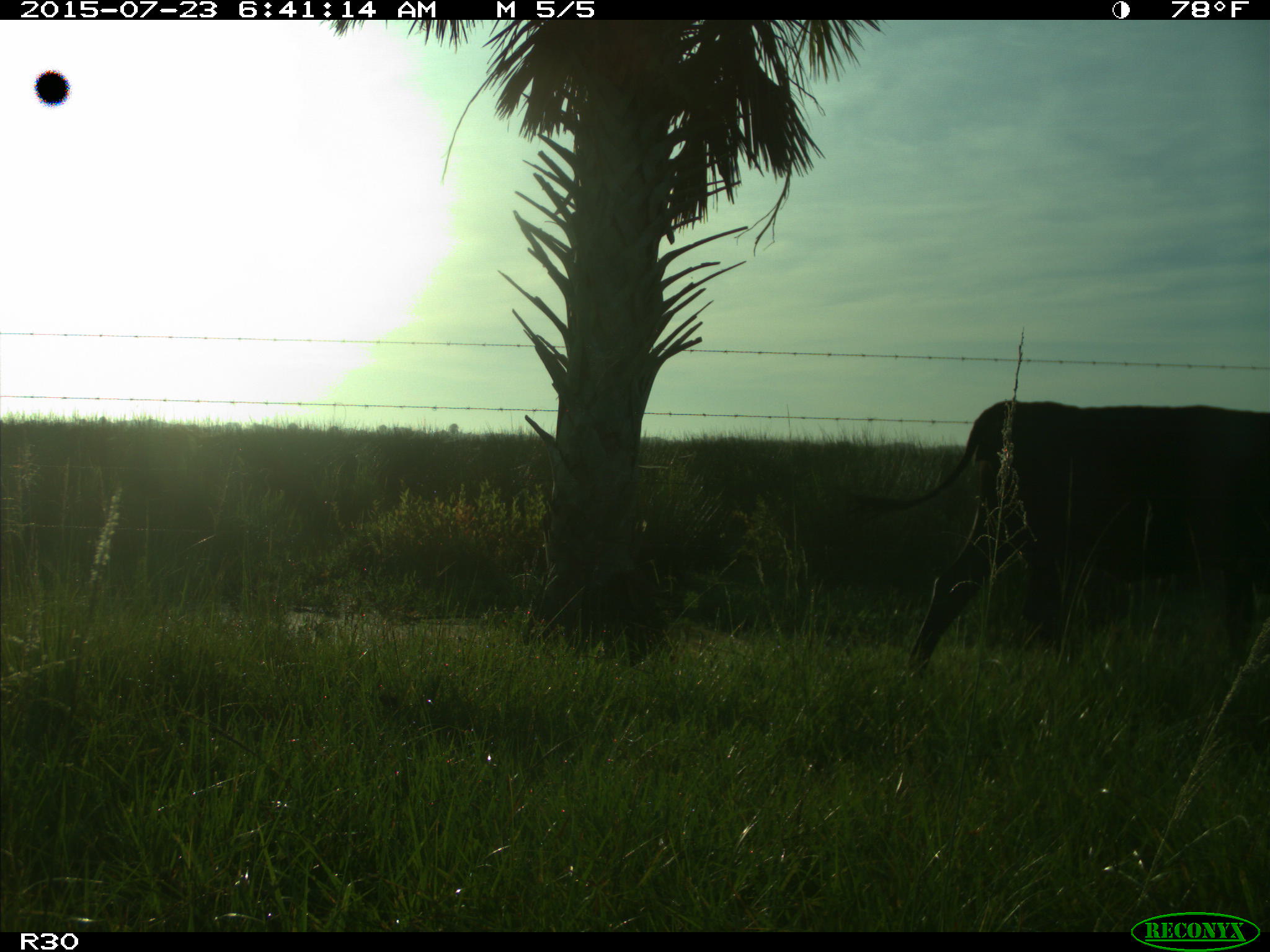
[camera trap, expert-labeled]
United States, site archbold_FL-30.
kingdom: Animalia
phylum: Chordata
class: Mammalia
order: Artiodactyla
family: Bovidae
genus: Bos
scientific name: Bos taurus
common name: domestic cow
Bos taurus (domestic cow).